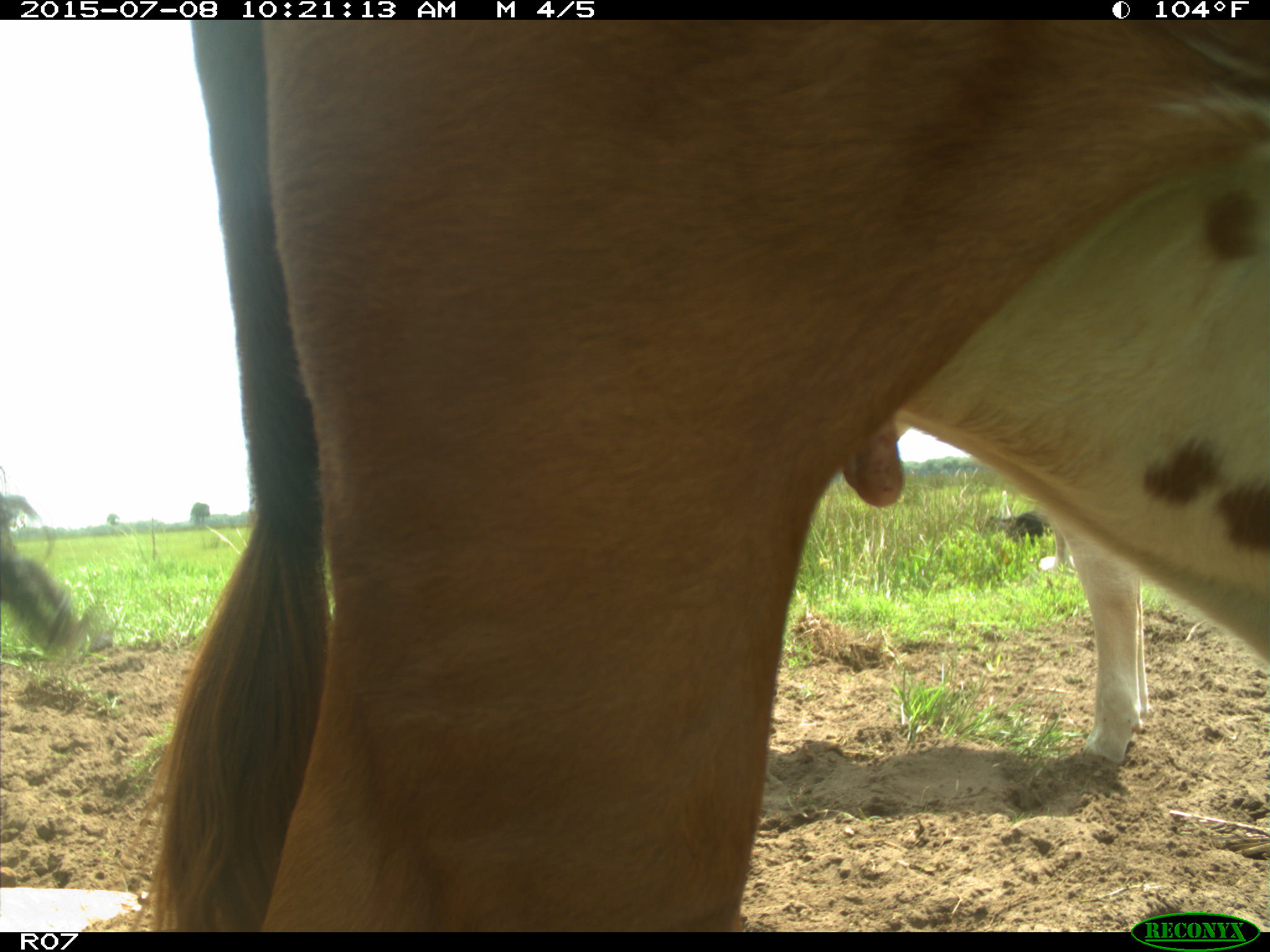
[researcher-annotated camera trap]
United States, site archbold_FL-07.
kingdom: Animalia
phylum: Chordata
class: Mammalia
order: Artiodactyla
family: Bovidae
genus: Bos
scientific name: Bos taurus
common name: domestic cow